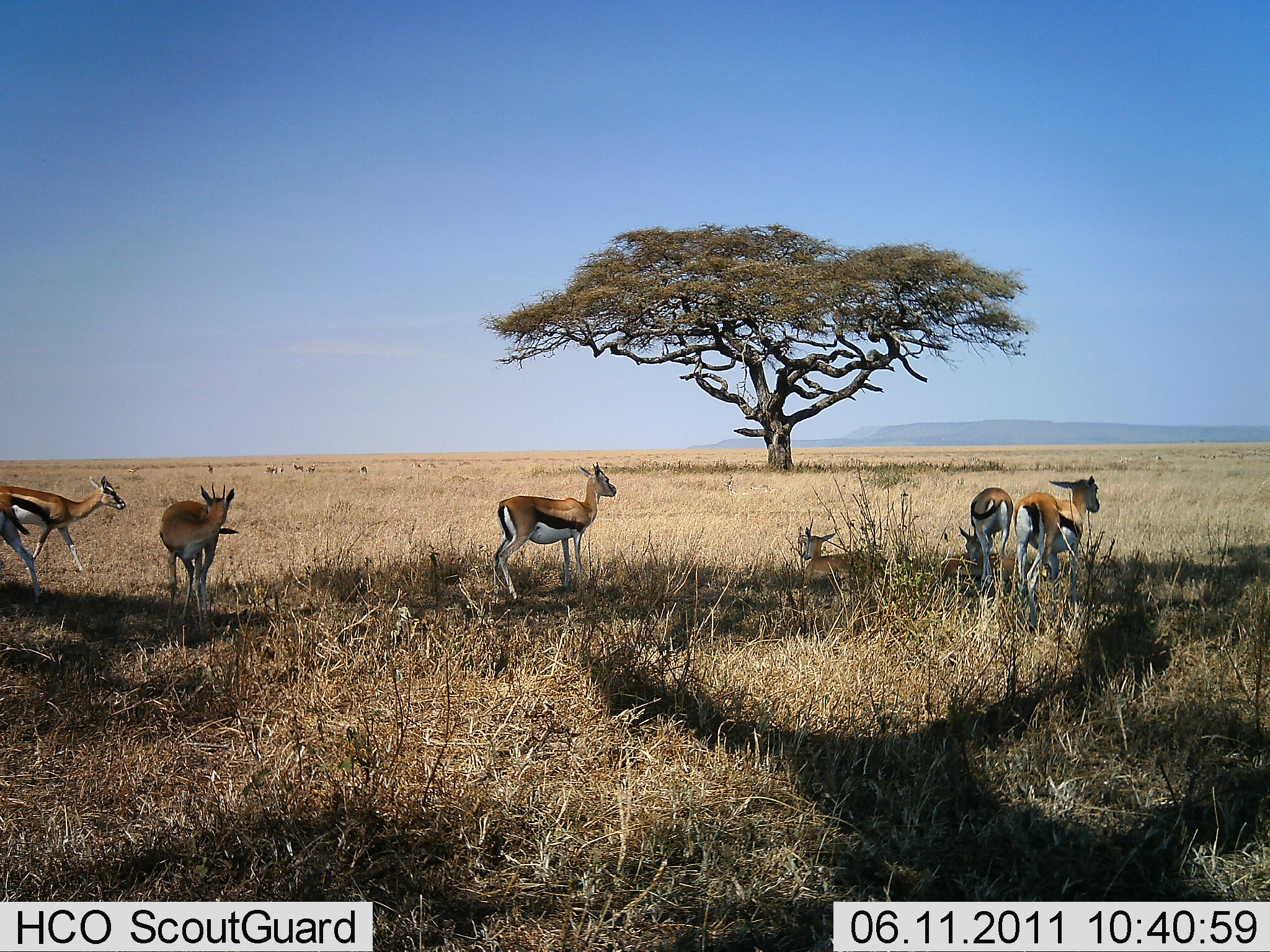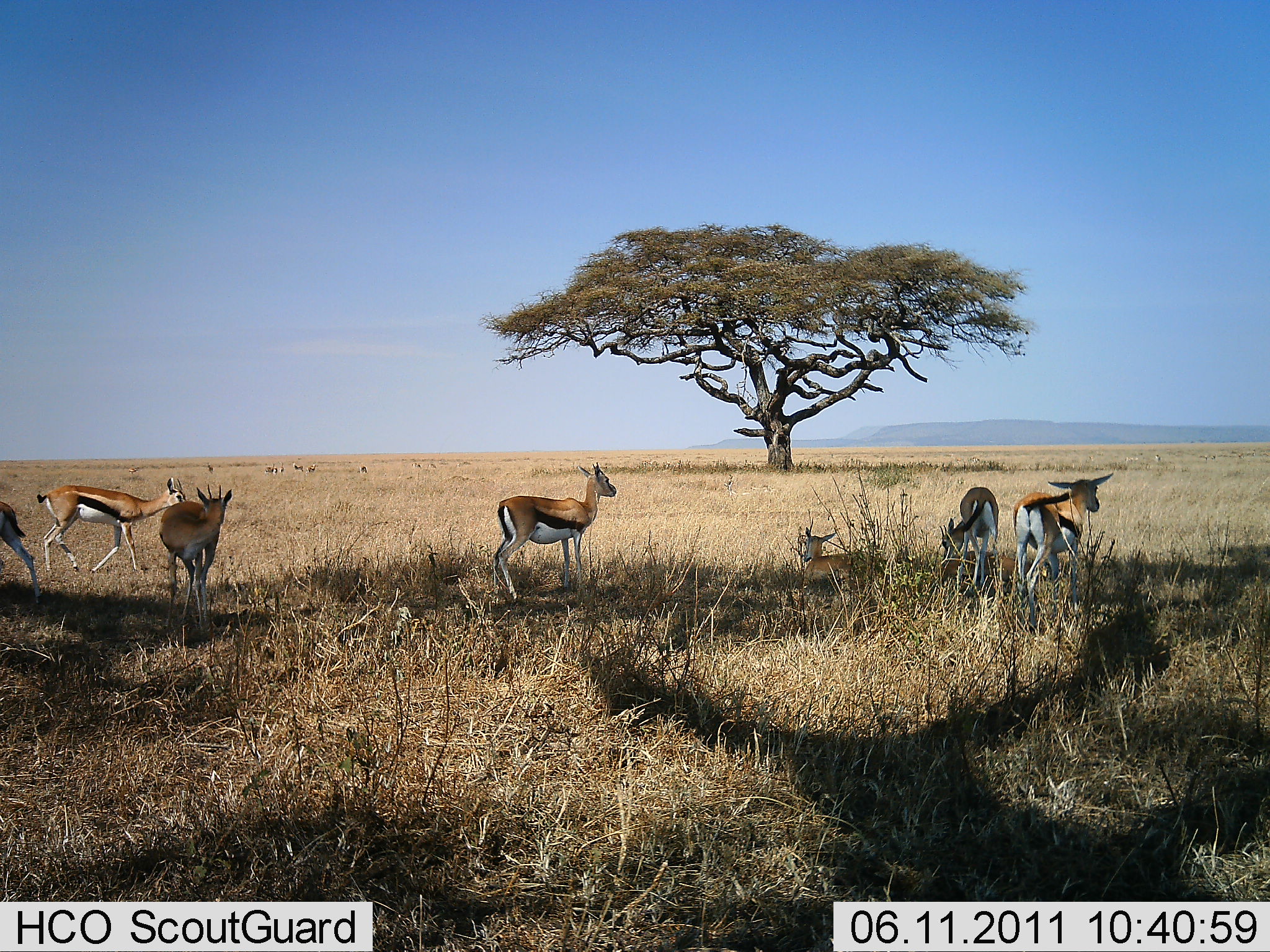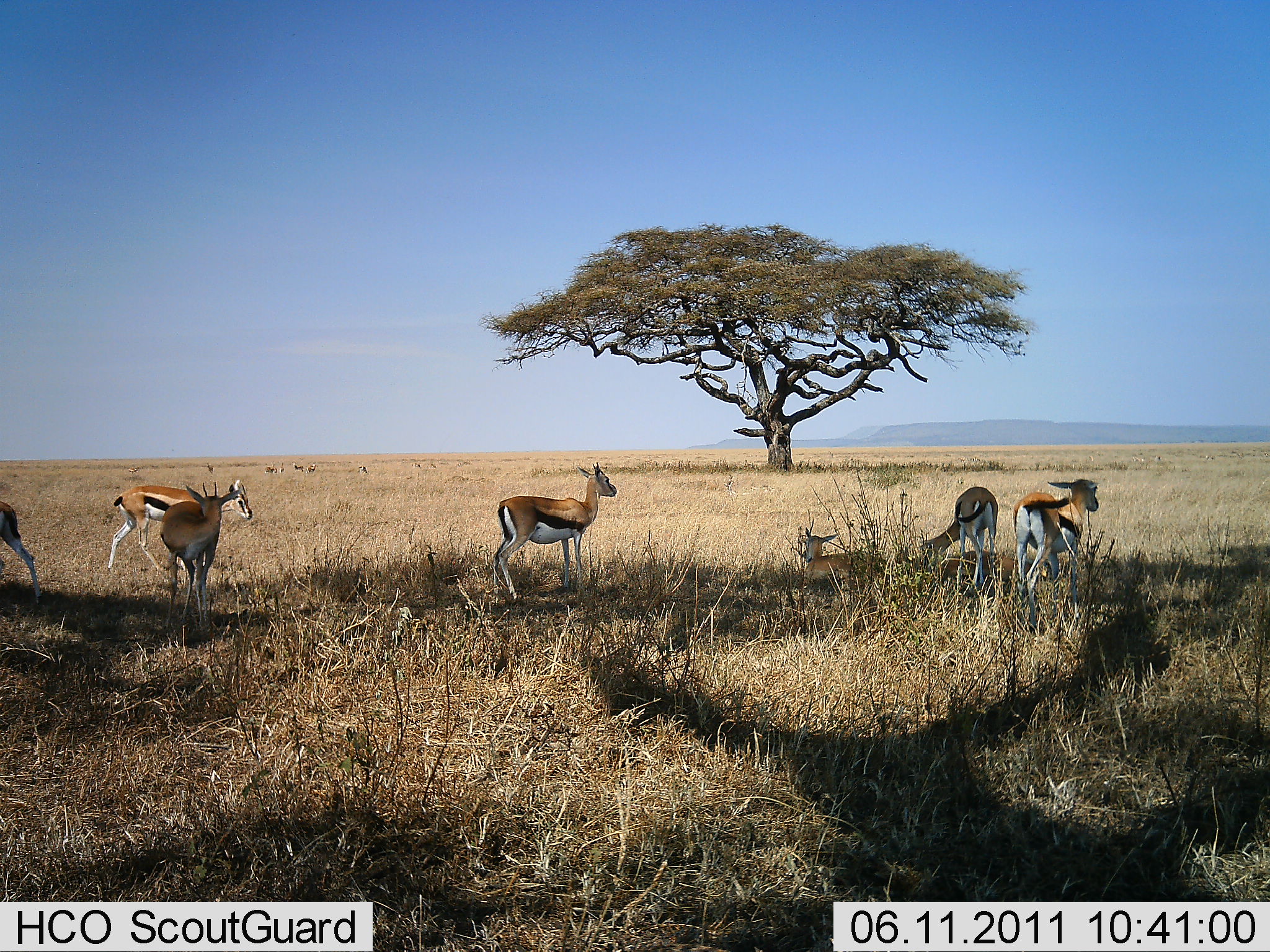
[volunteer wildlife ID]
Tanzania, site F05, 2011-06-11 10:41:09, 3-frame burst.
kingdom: Animalia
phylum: Chordata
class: Mammalia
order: Artiodactyla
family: Bovidae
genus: Eudorcas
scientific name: Eudorcas thomsonii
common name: thomson's gazelle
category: gazellethomsons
Gazellethomsons (thomson's gazelle) (Eudorcas thomsonii), count 7. Behavior (volunteer vote fractions): standing 77%, resting 77%, moving 54%, interacting 8%. Young present (vote fraction): 8%. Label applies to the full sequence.